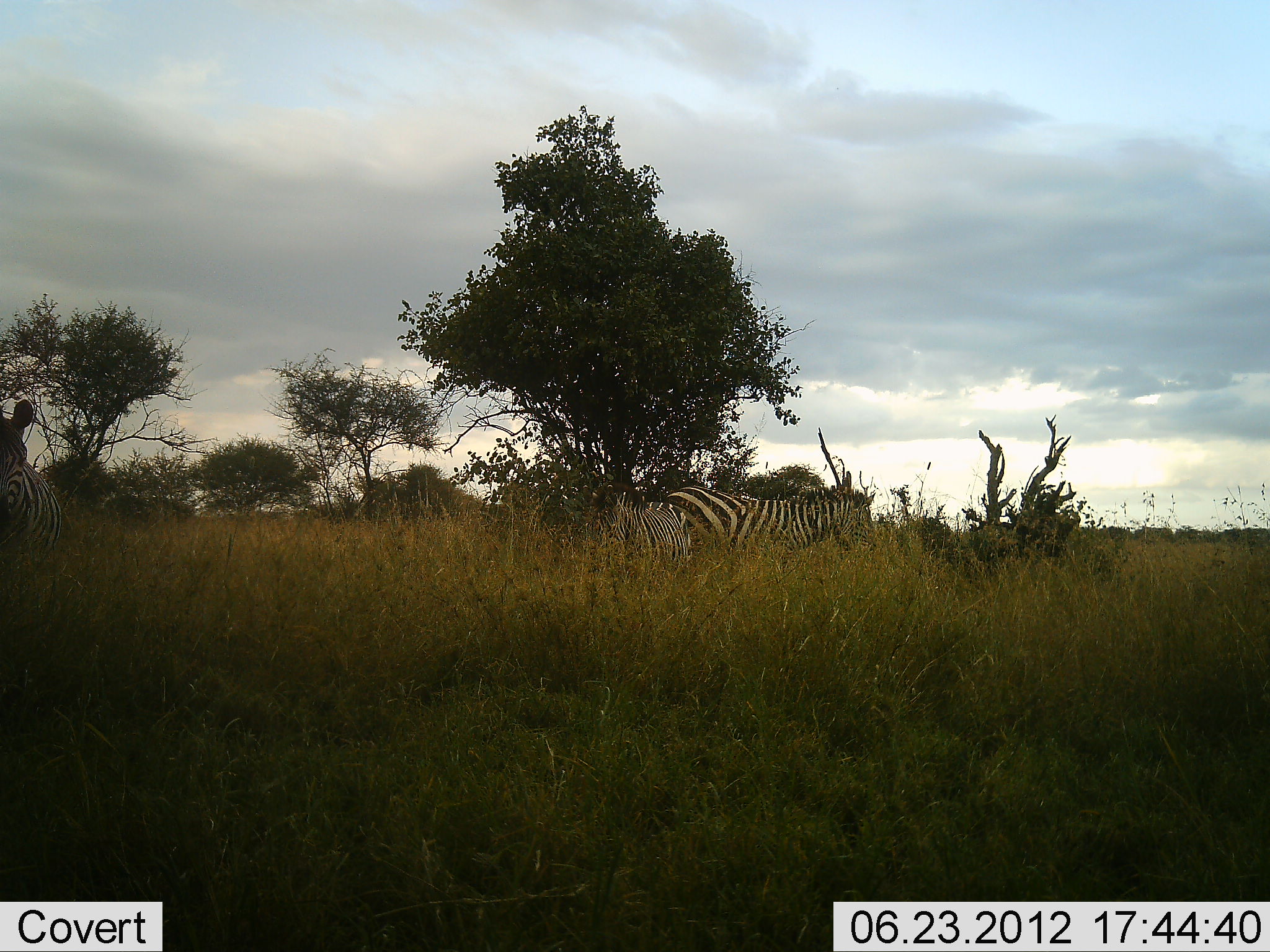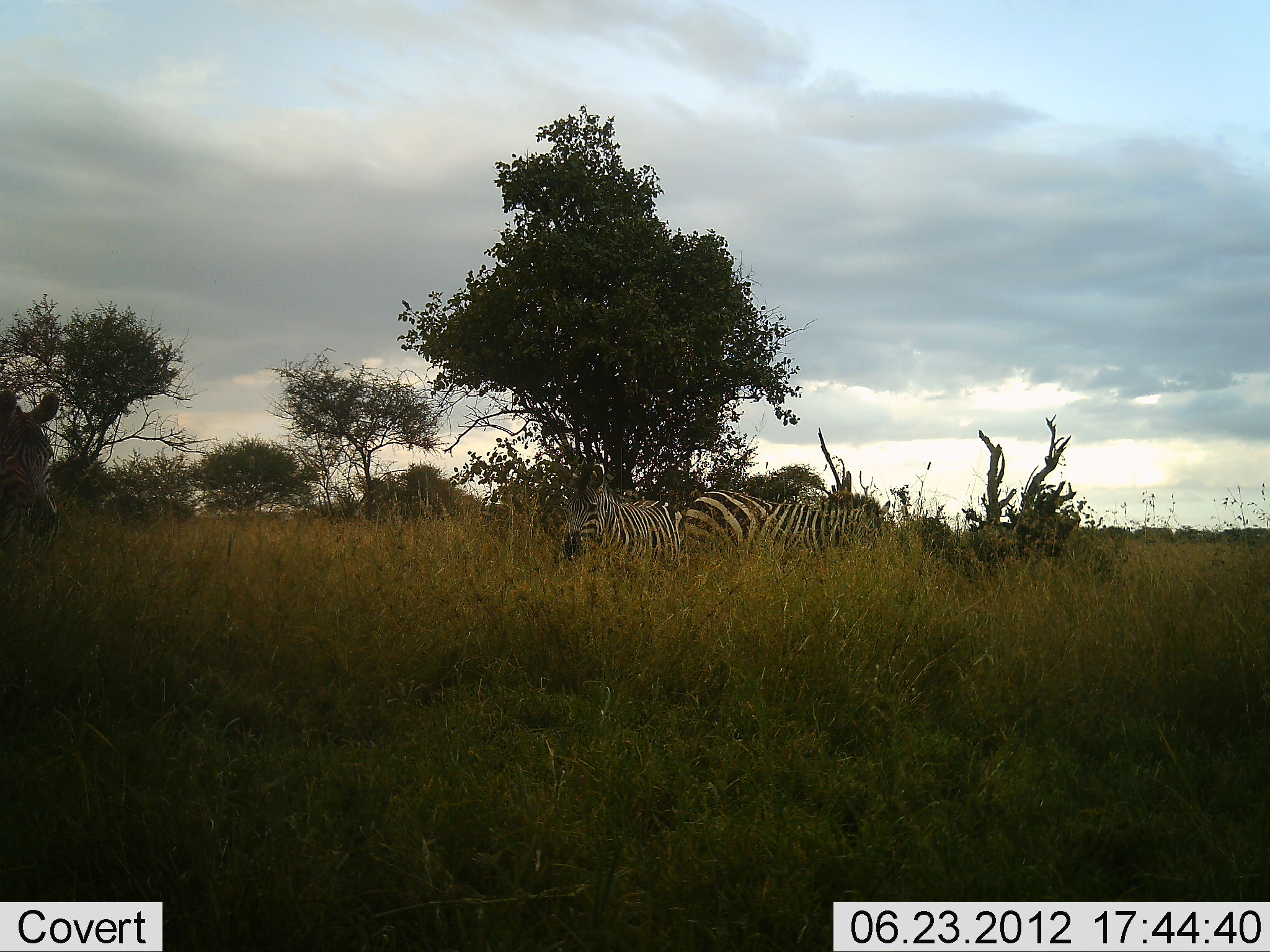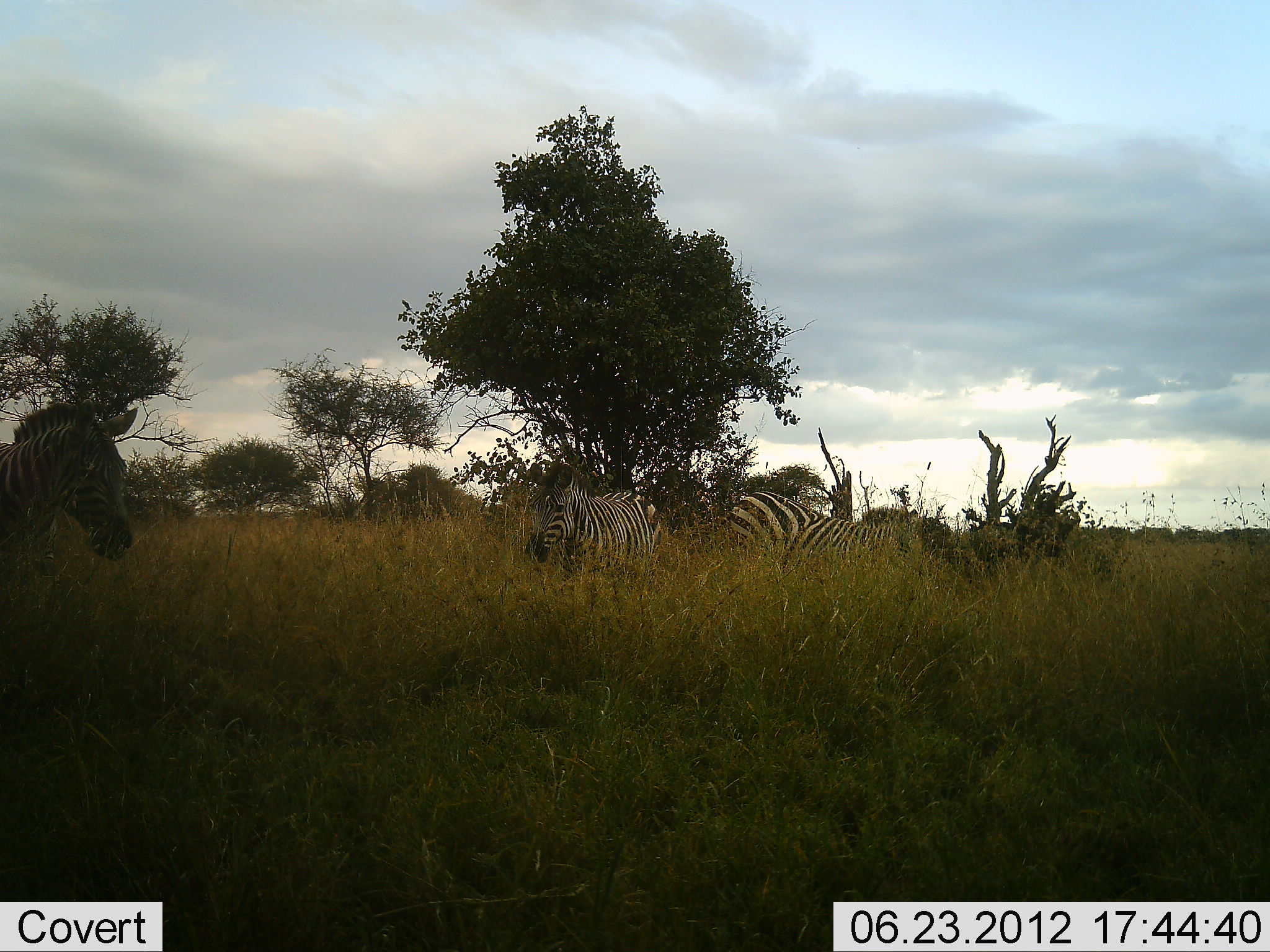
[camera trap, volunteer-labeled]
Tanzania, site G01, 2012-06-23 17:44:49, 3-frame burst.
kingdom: Animalia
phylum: Chordata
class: Mammalia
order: Perissodactyla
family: Equidae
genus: Equus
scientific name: Equus quagga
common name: plains zebra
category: zebra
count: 3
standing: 30%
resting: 0%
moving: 70%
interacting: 10%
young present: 0%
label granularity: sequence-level